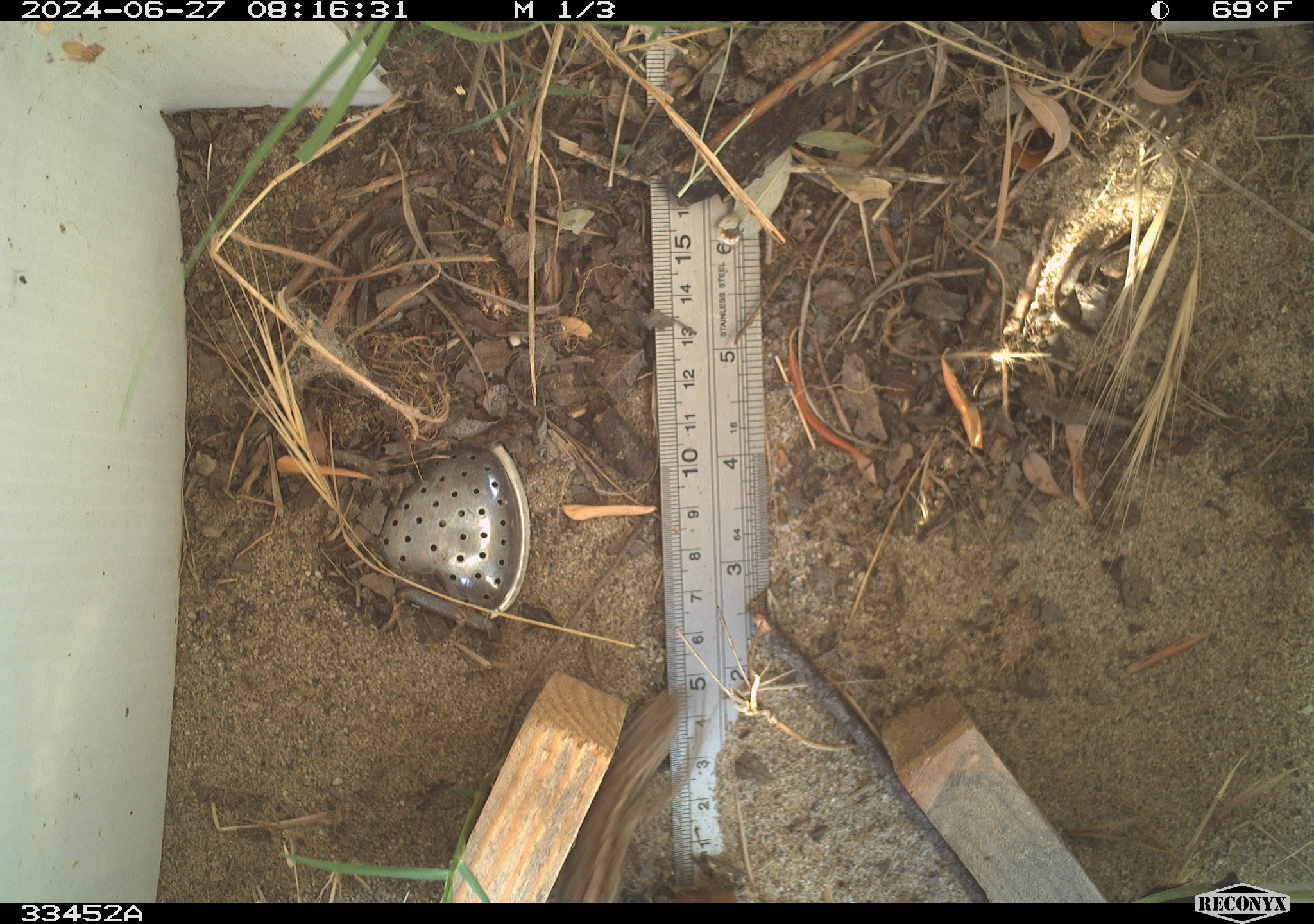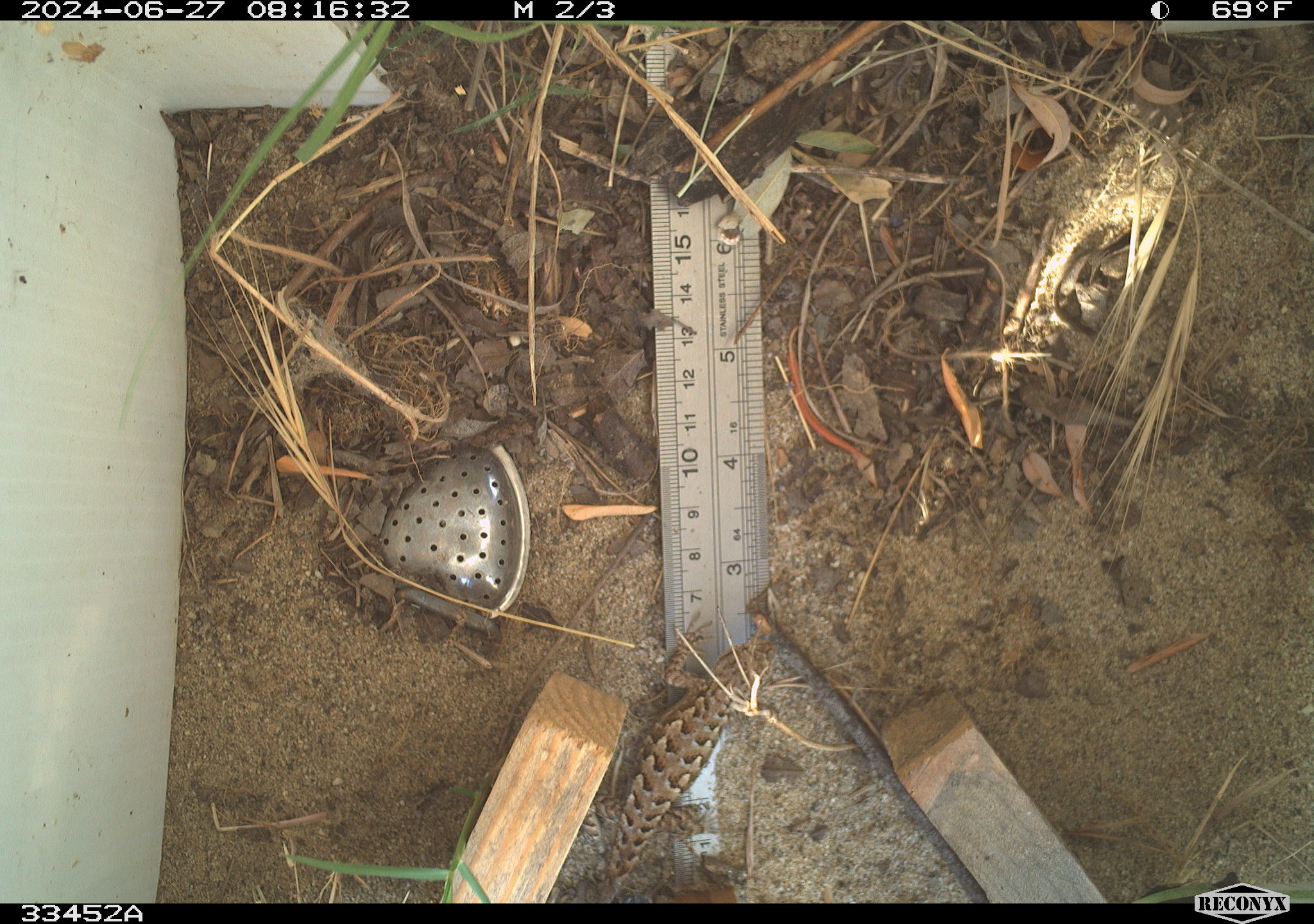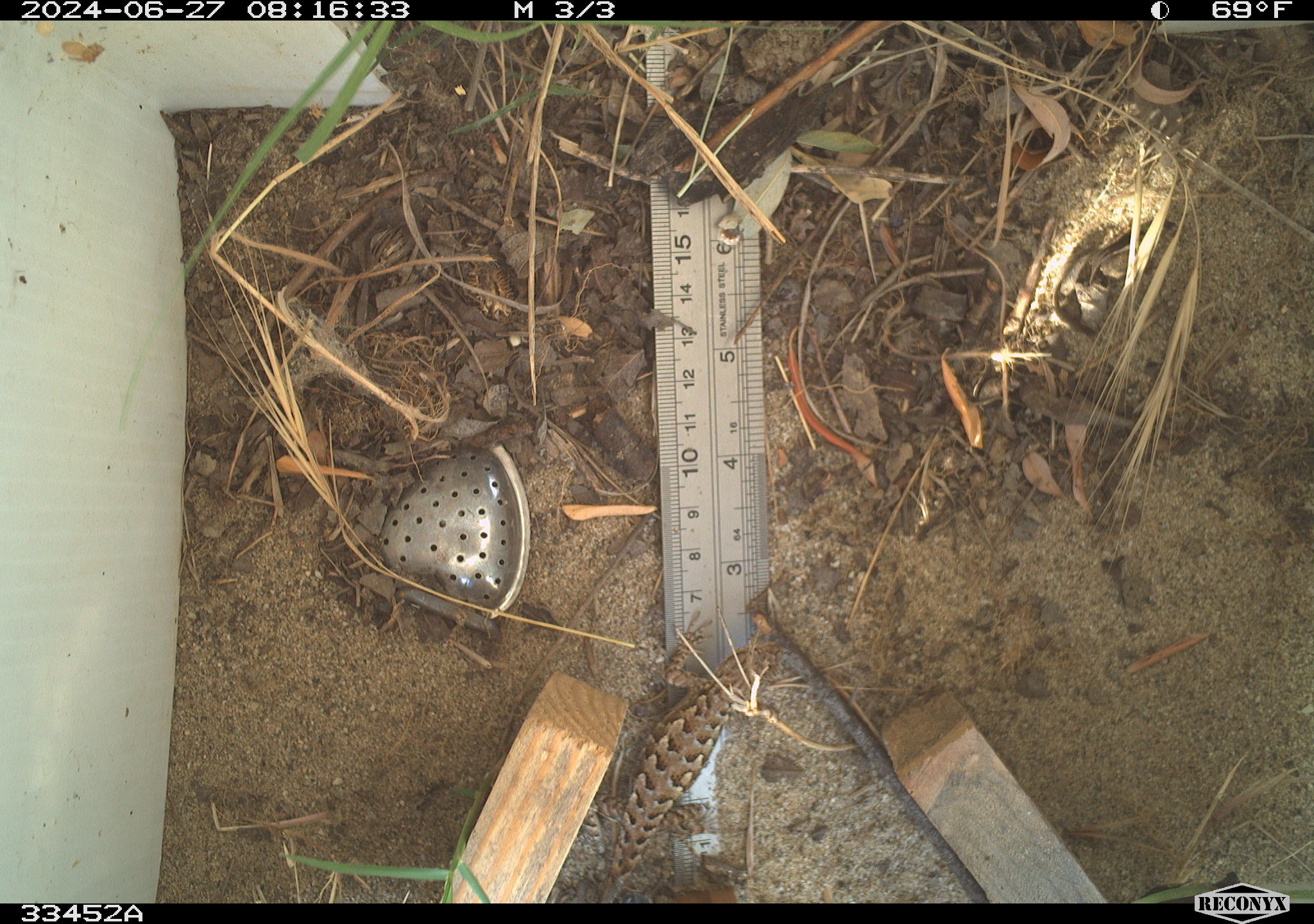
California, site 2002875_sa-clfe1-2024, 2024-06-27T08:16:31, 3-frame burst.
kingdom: Animalia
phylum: Chordata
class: Reptilia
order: Squamata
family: Phrynosomatidae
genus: Sceloporus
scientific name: Sceloporus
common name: spiny lizards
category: sceloporus species